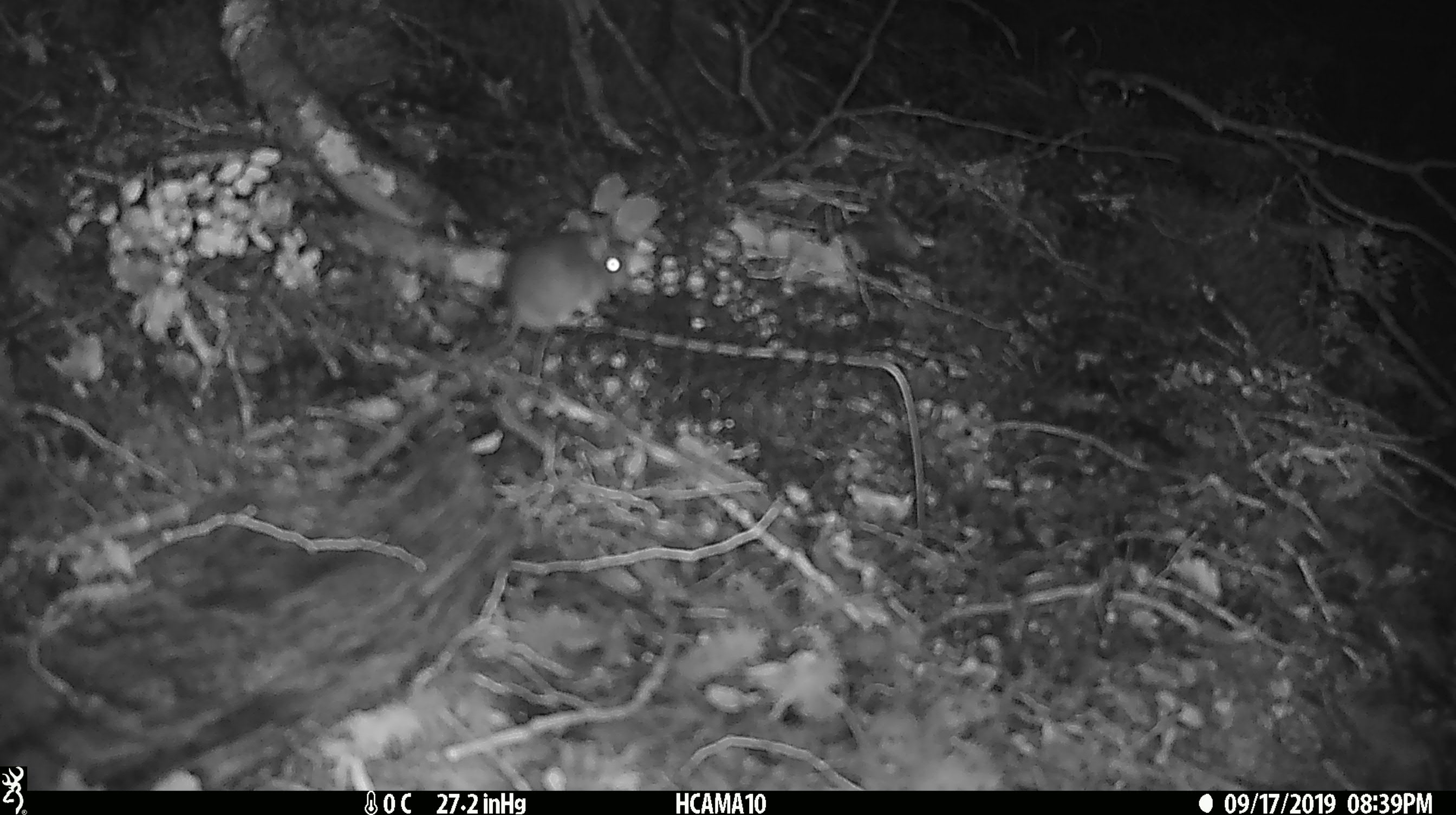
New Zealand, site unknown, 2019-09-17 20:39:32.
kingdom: Animalia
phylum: Chordata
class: Mammalia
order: Rodentia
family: Muridae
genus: Mus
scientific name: Mus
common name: mouse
Mouse (Mus).